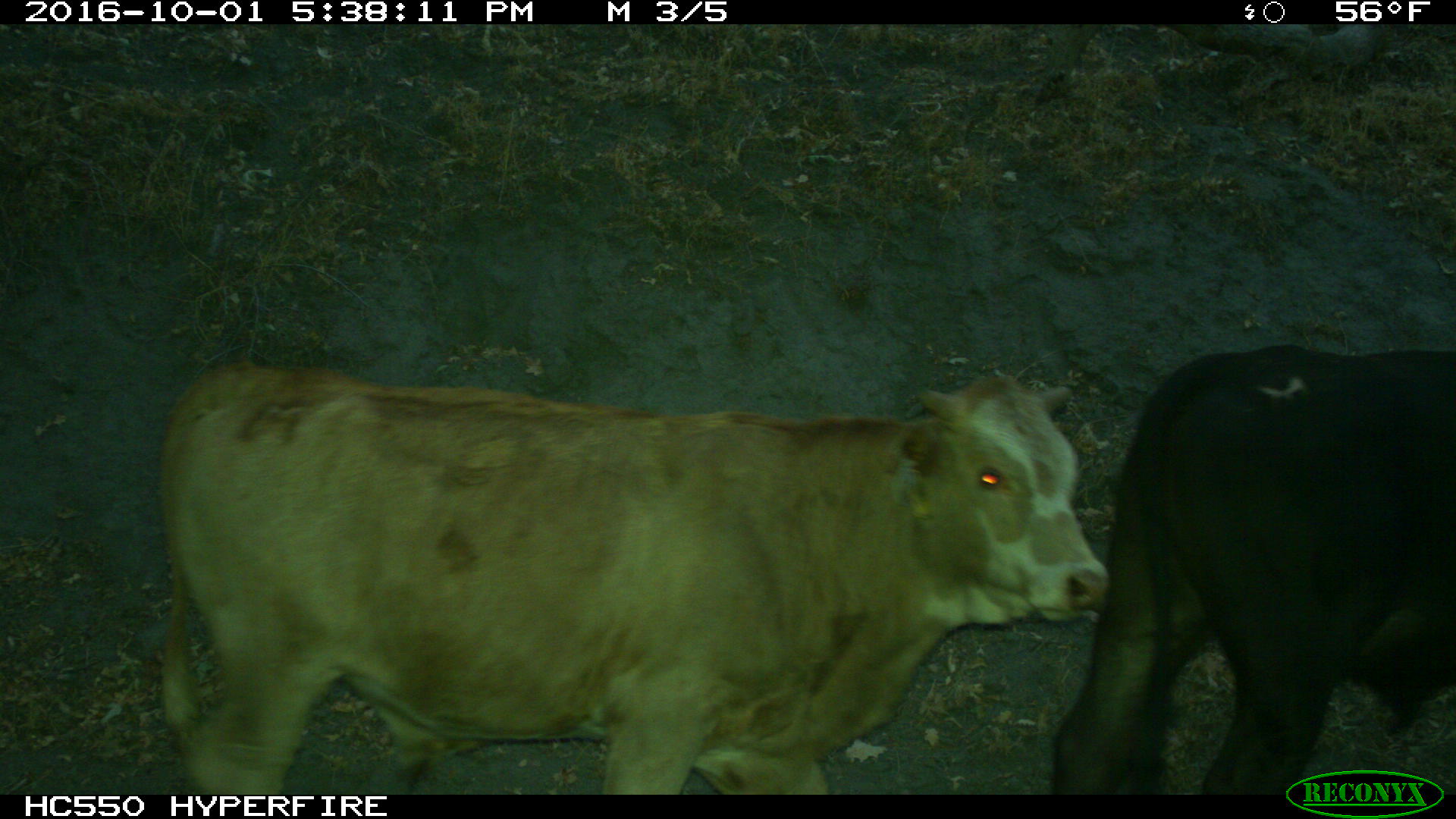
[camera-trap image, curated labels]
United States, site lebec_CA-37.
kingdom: Animalia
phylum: Chordata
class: Mammalia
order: Artiodactyla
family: Bovidae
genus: Bos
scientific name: Bos taurus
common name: domestic cow